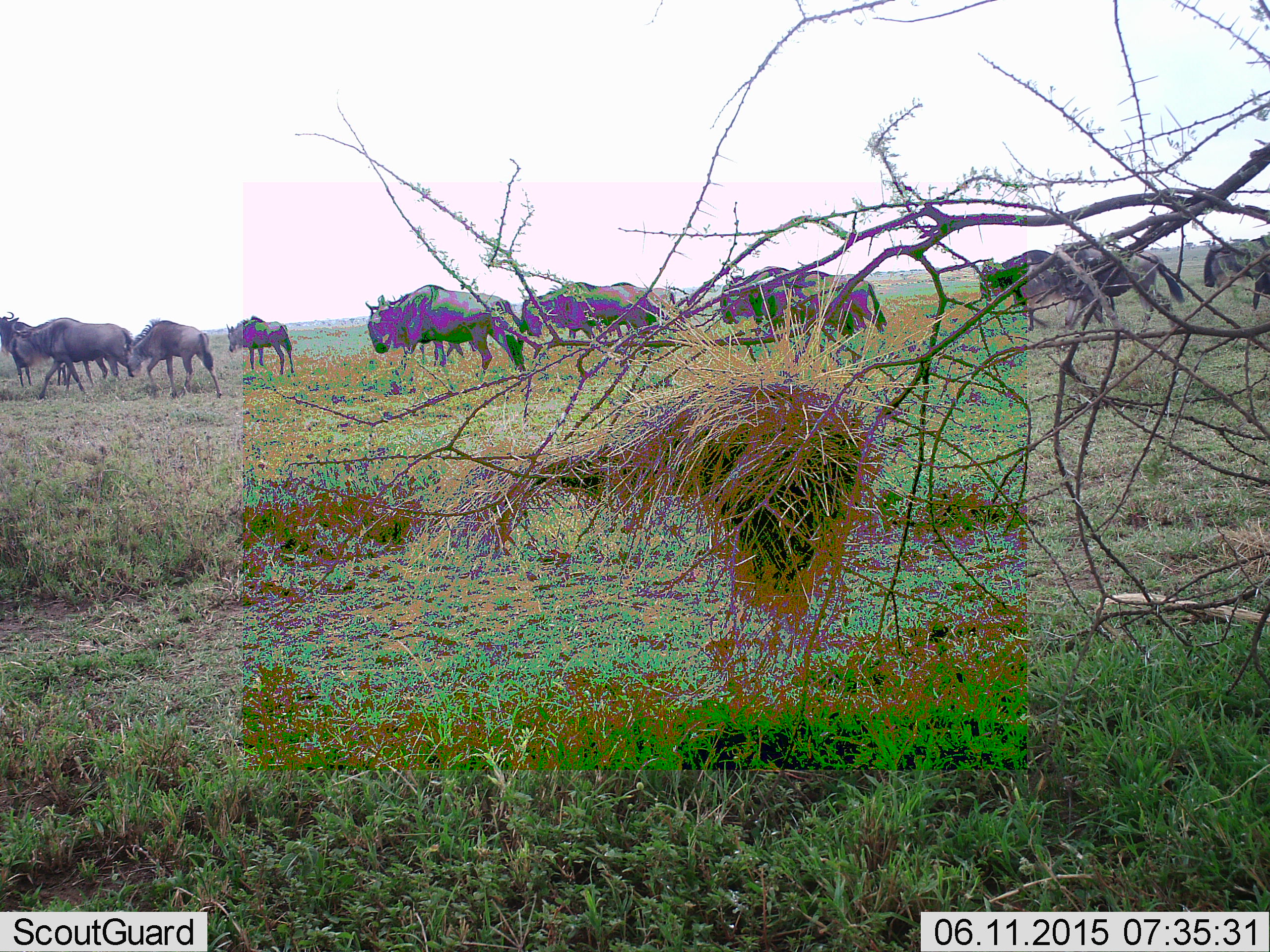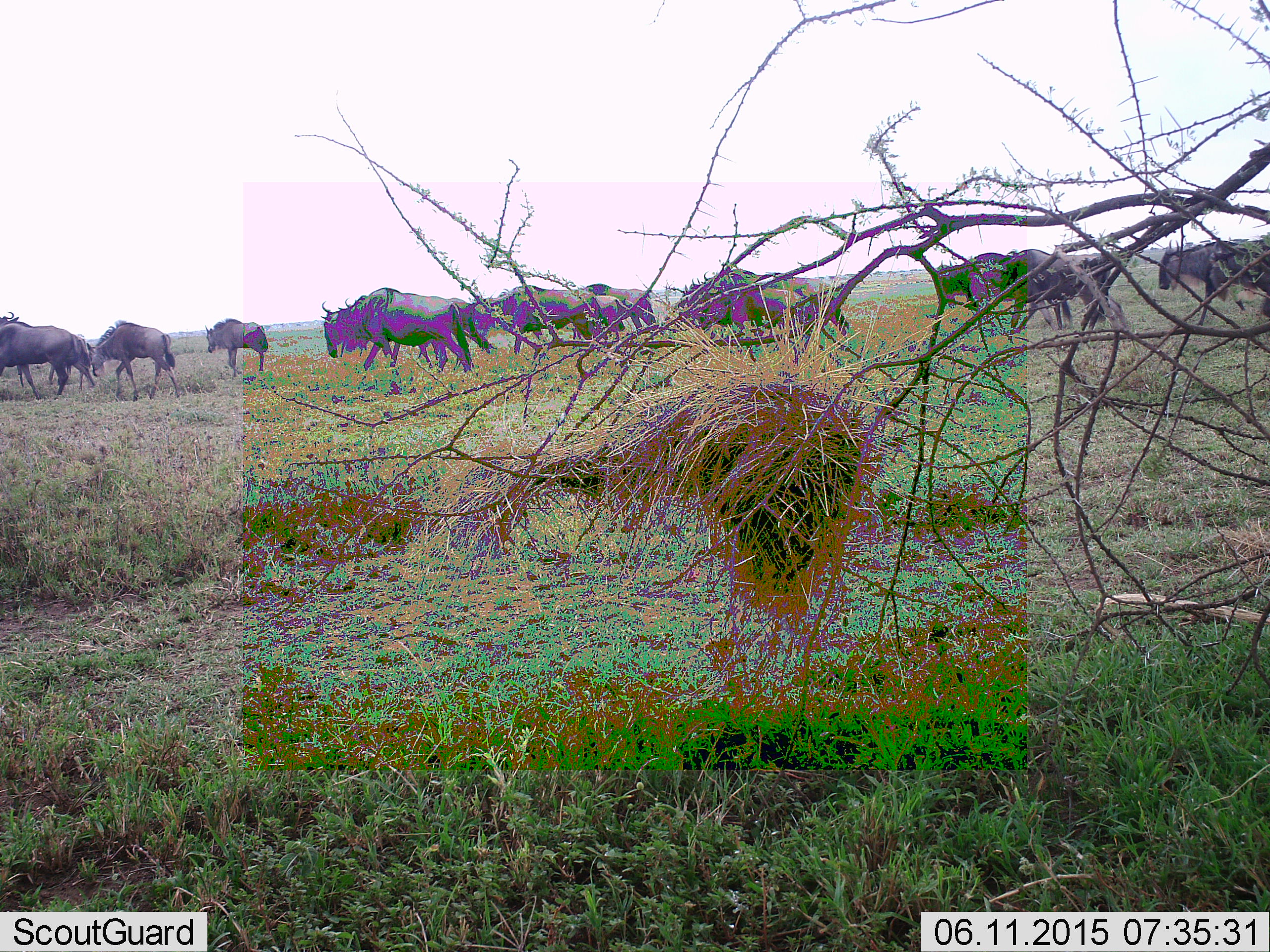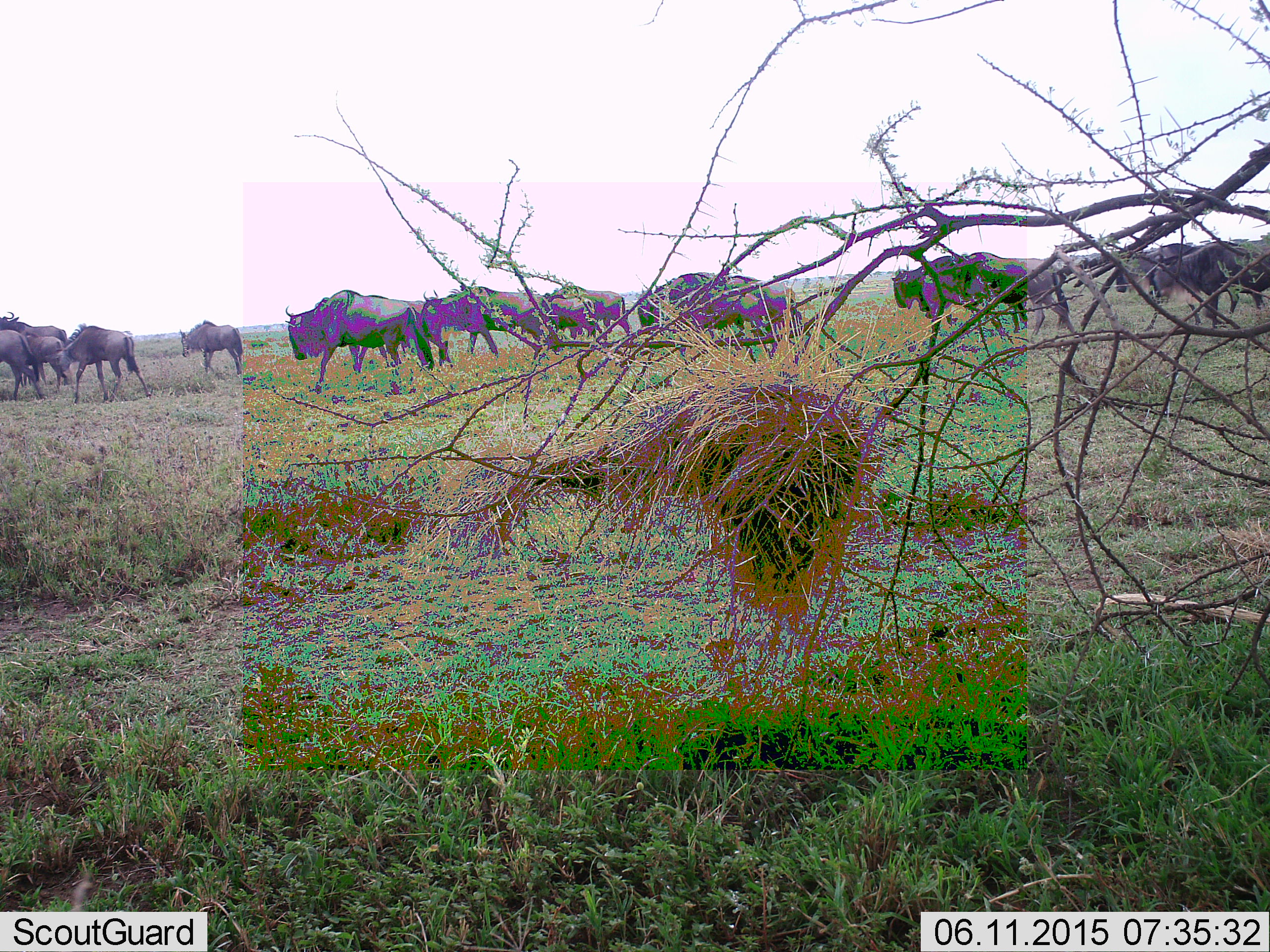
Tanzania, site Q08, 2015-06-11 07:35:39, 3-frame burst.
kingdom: Animalia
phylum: Chordata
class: Mammalia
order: Artiodactyla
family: Bovidae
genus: Connochaetes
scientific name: Connochaetes taurinus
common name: blue wildebeest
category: wildebeest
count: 11-50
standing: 0%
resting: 0%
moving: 100%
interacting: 0%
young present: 11%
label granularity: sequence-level